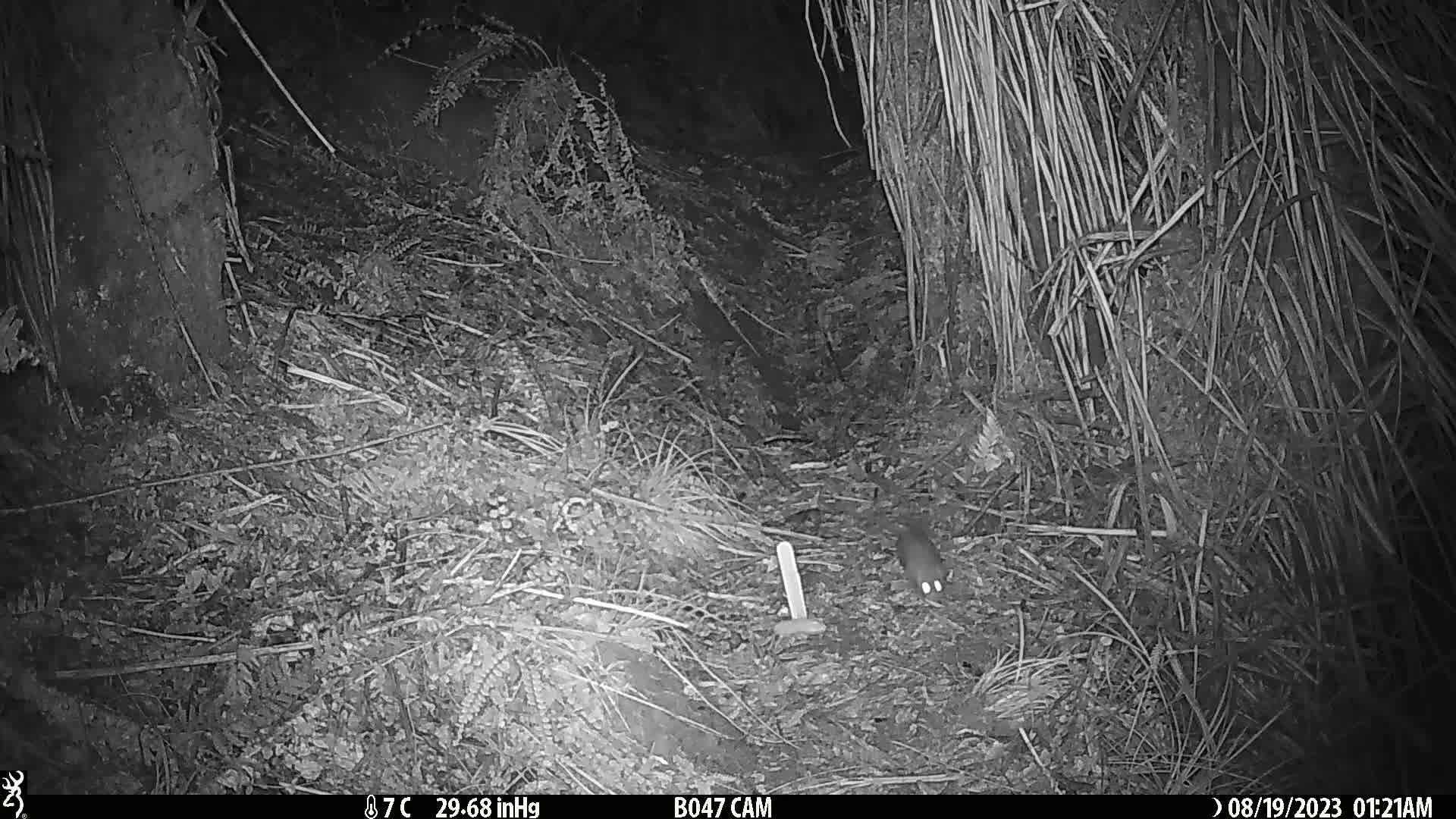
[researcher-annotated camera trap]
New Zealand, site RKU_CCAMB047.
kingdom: Animalia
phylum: Chordata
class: Mammalia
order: Rodentia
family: Muridae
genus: Rattus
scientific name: Rattus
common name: rat